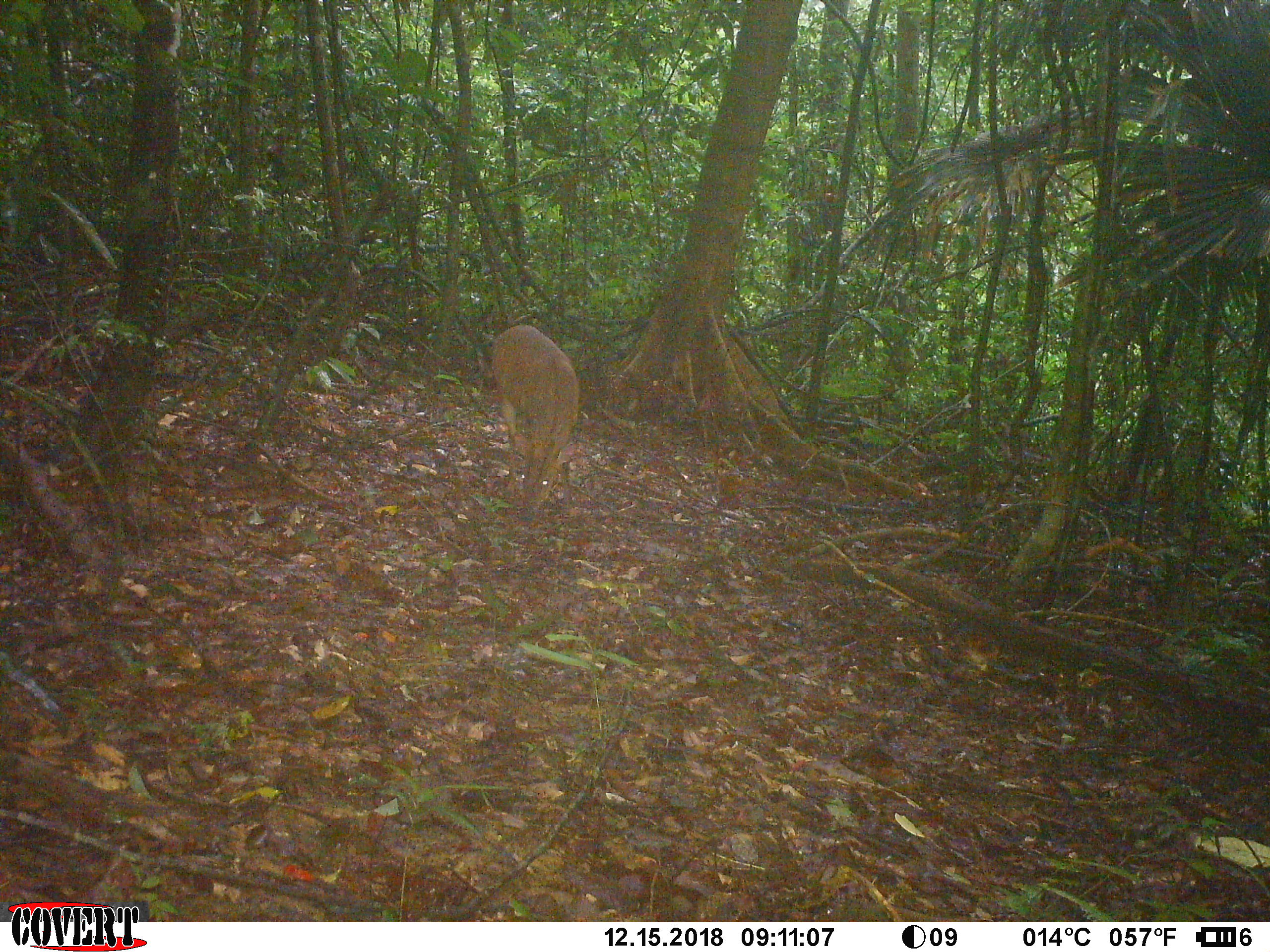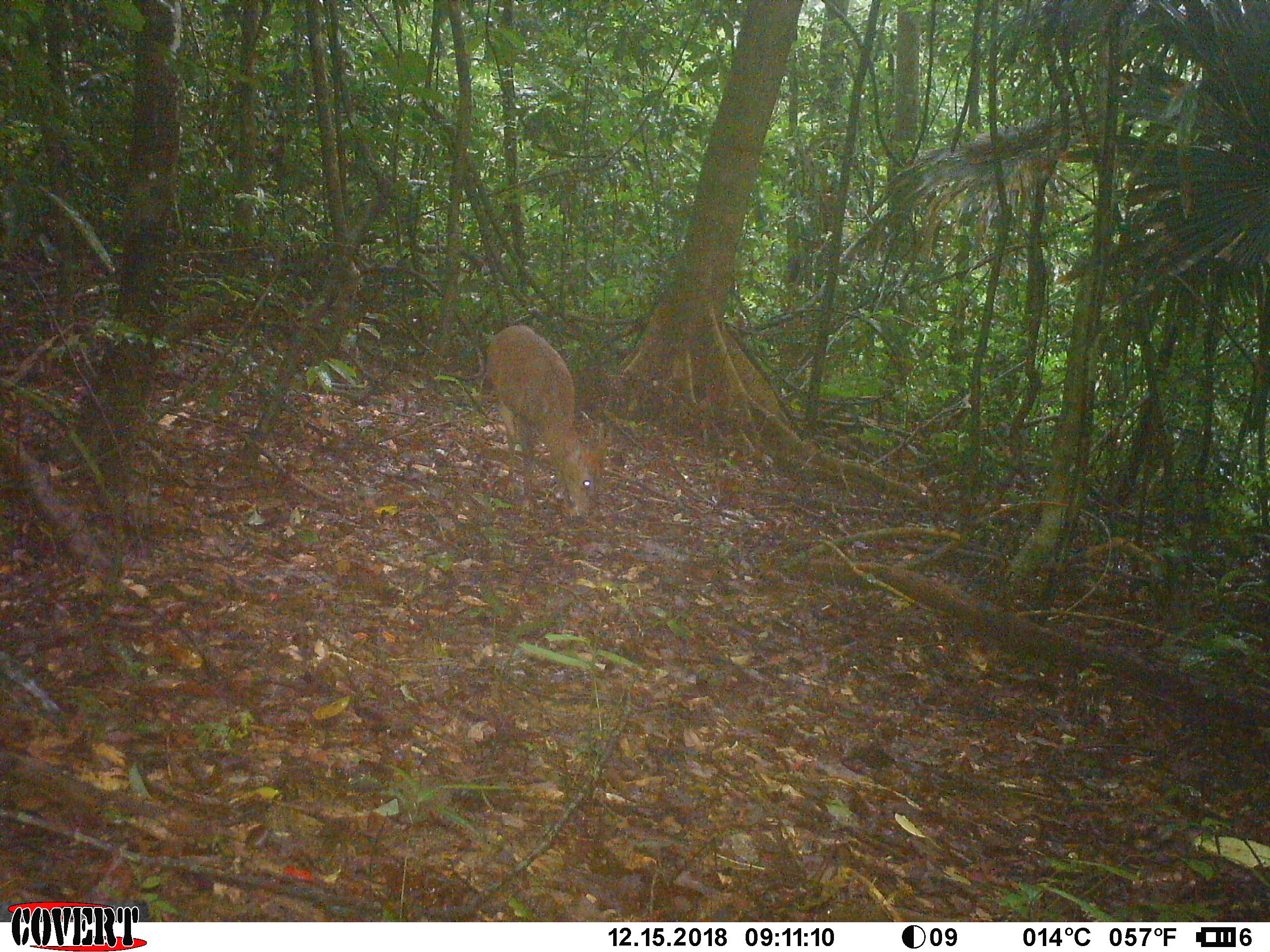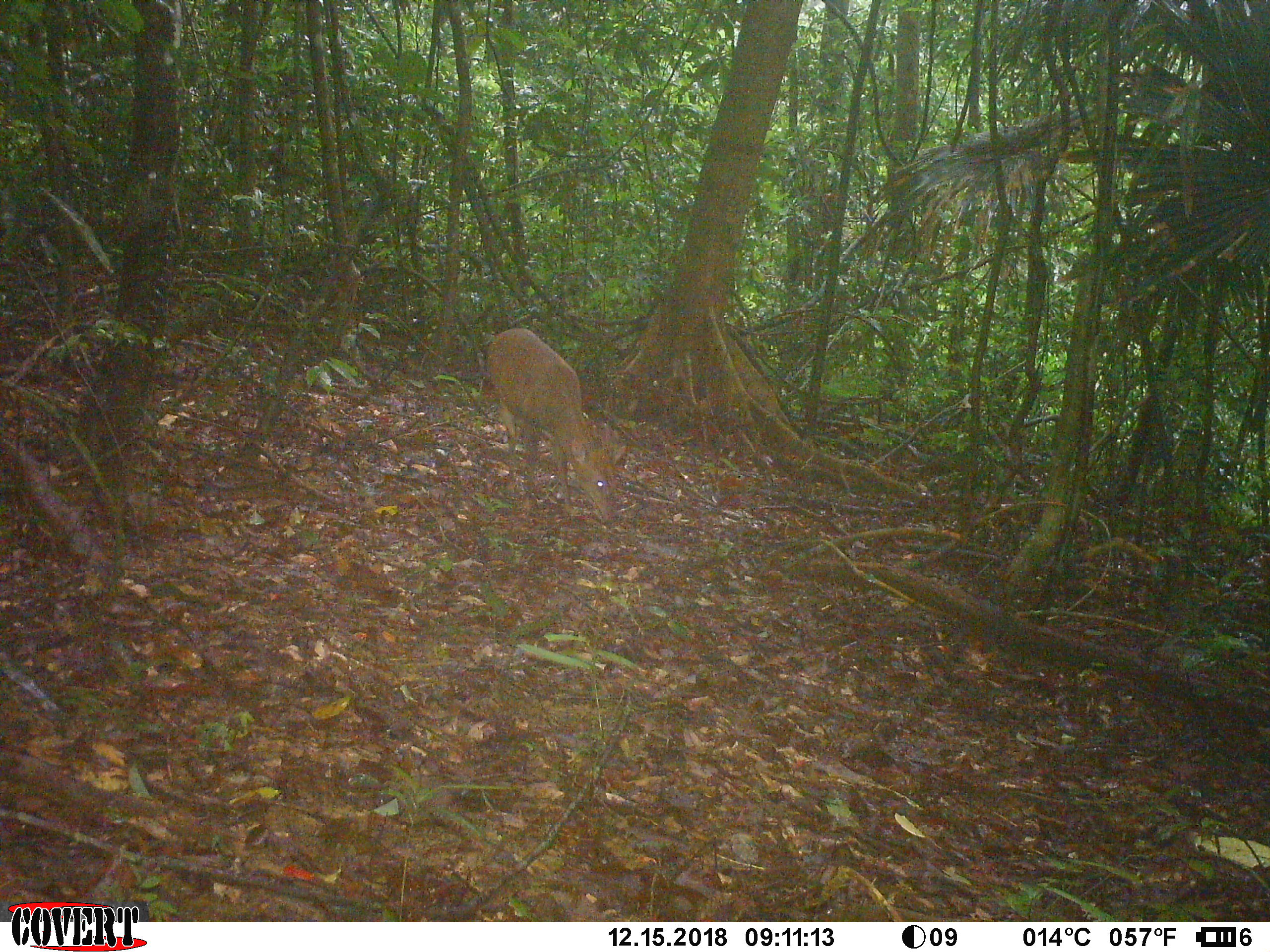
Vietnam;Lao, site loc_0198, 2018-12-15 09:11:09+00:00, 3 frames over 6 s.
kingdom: Animalia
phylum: Chordata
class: Mammalia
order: Artiodactyla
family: Cervidae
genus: Muntiacus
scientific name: Muntiacus vuquangensis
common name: large-antlered muntjac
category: large antlered muntjac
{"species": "large antlered muntjac (large-antlered muntjac) (Muntiacus vuquangensis)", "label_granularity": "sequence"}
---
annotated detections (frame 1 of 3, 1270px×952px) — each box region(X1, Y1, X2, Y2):
large antlered muntjac: region(491, 325, 578, 520)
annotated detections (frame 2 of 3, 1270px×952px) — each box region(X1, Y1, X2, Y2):
large antlered muntjac: region(487, 325, 604, 544)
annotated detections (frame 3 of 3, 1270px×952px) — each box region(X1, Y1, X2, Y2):
large antlered muntjac: region(487, 328, 627, 544)